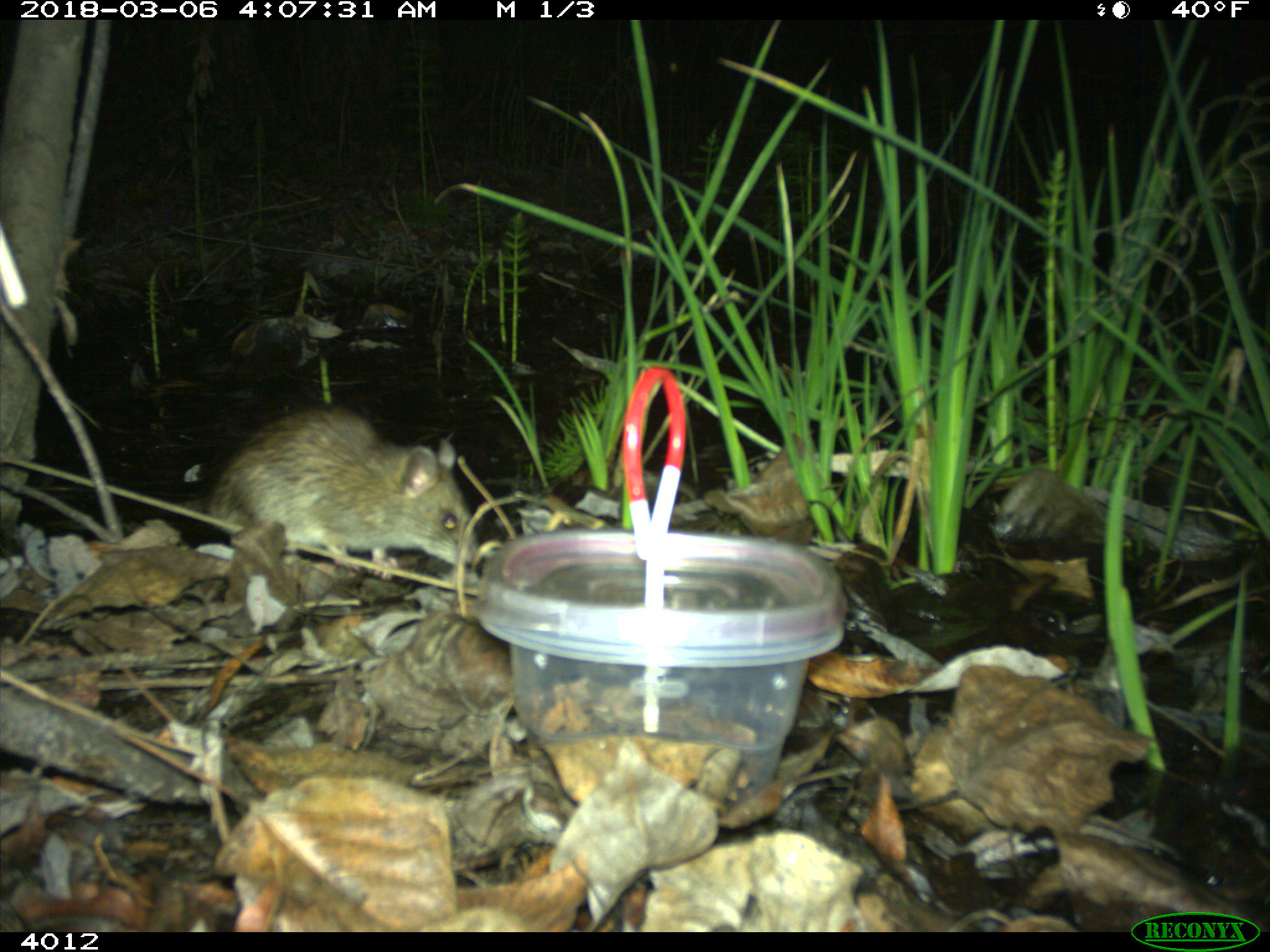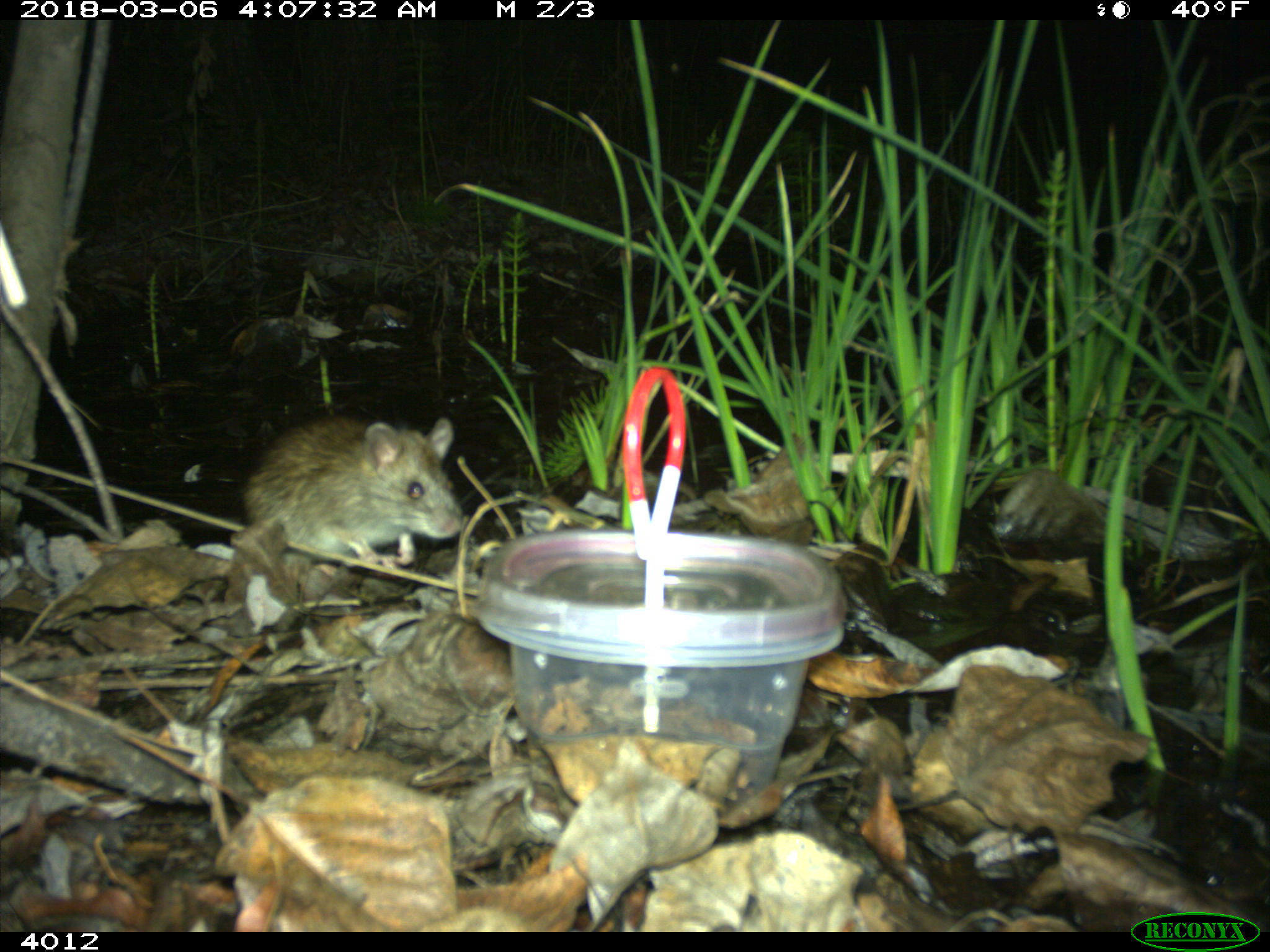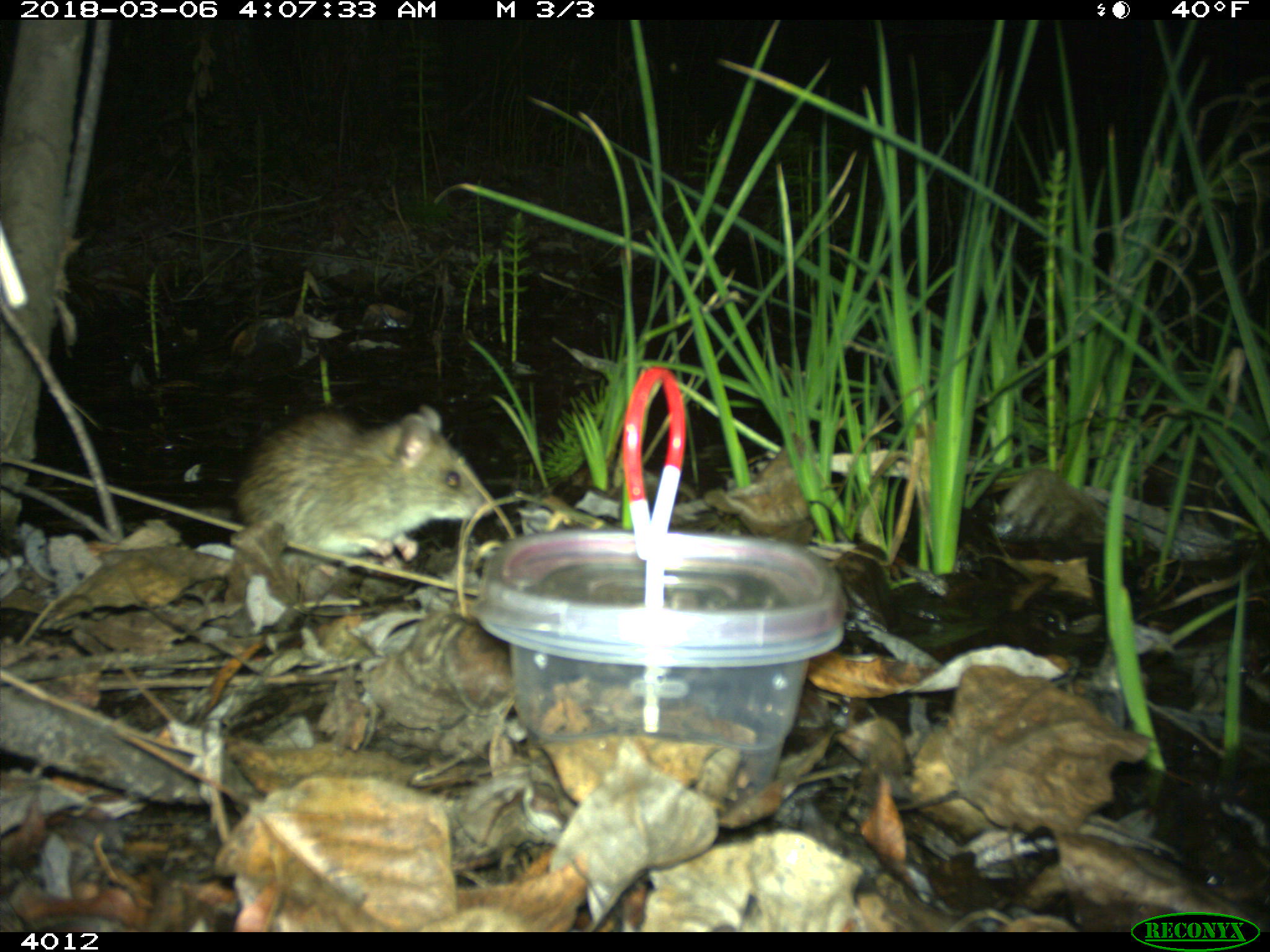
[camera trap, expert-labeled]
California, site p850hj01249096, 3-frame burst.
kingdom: Animalia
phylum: Chordata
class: Mammalia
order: Rodentia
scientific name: Rodentia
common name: rodent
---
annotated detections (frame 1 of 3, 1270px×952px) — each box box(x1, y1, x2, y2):
rodent: box(41, 405, 477, 578)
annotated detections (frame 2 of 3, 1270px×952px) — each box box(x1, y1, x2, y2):
rodent: box(242, 410, 468, 569)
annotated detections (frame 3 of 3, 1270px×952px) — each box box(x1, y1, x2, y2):
rodent: box(232, 400, 492, 561)